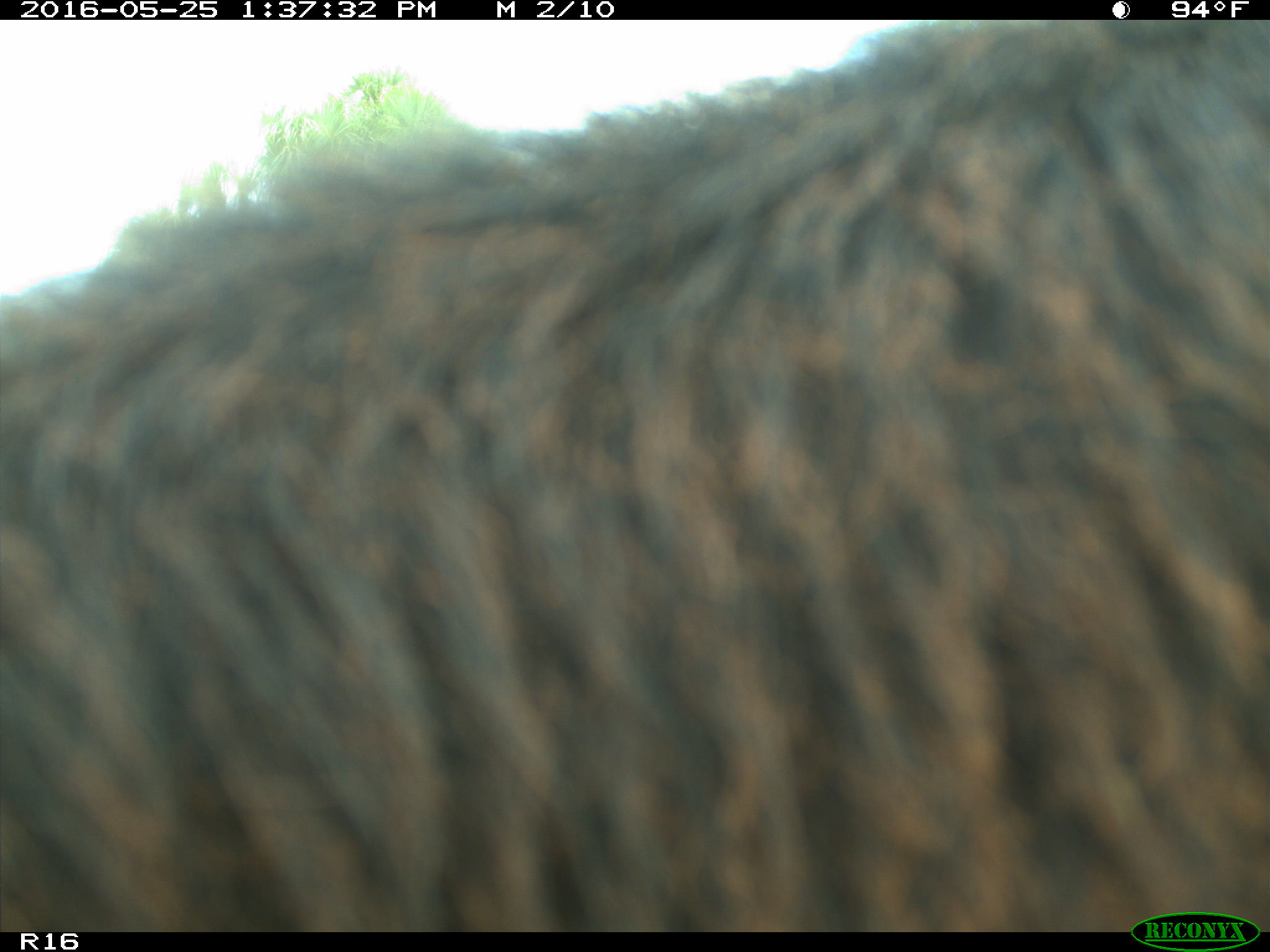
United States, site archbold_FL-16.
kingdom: Animalia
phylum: Chordata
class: Mammalia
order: Artiodactyla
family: Bovidae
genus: Bos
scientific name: Bos taurus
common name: domestic cow